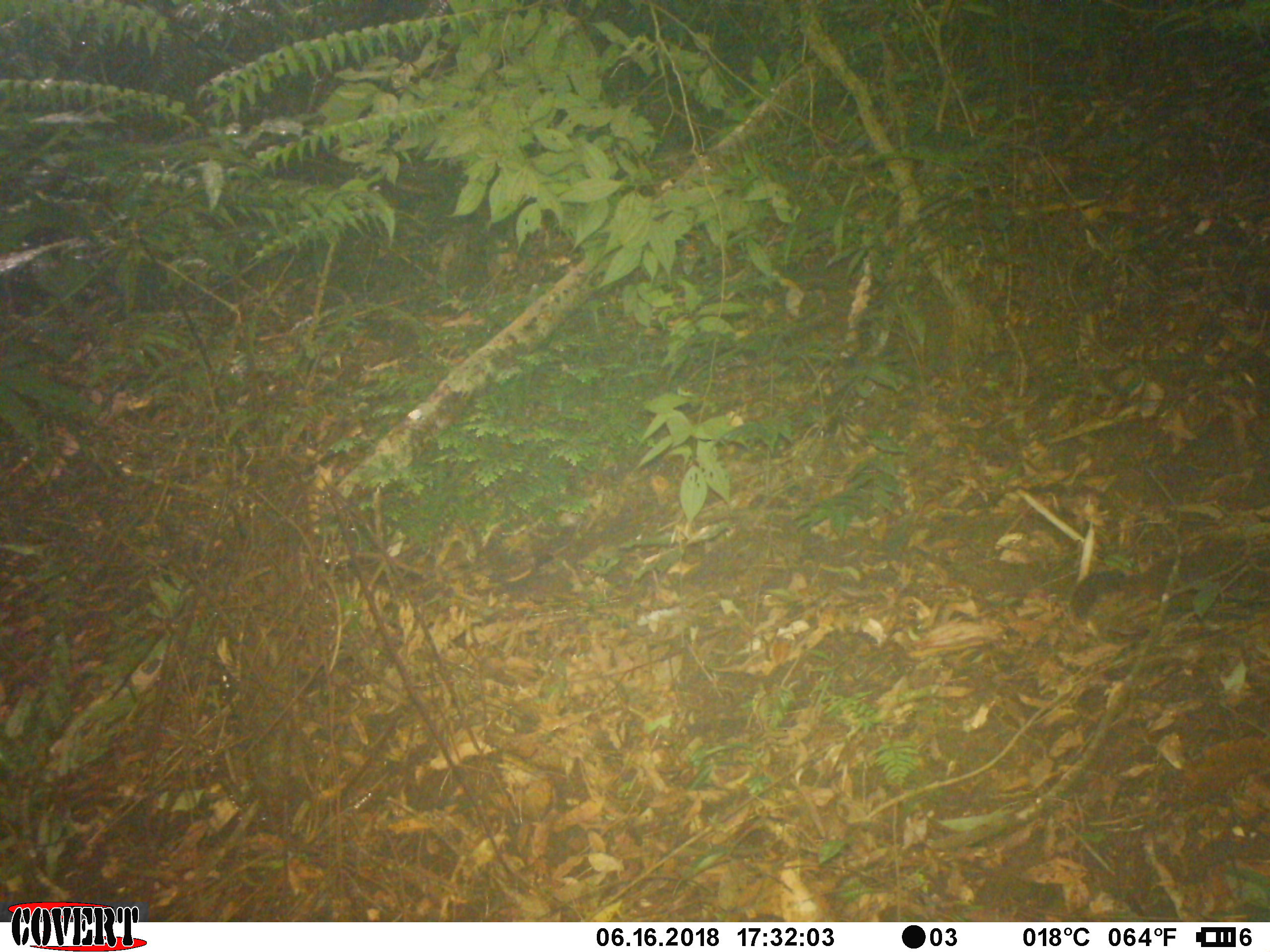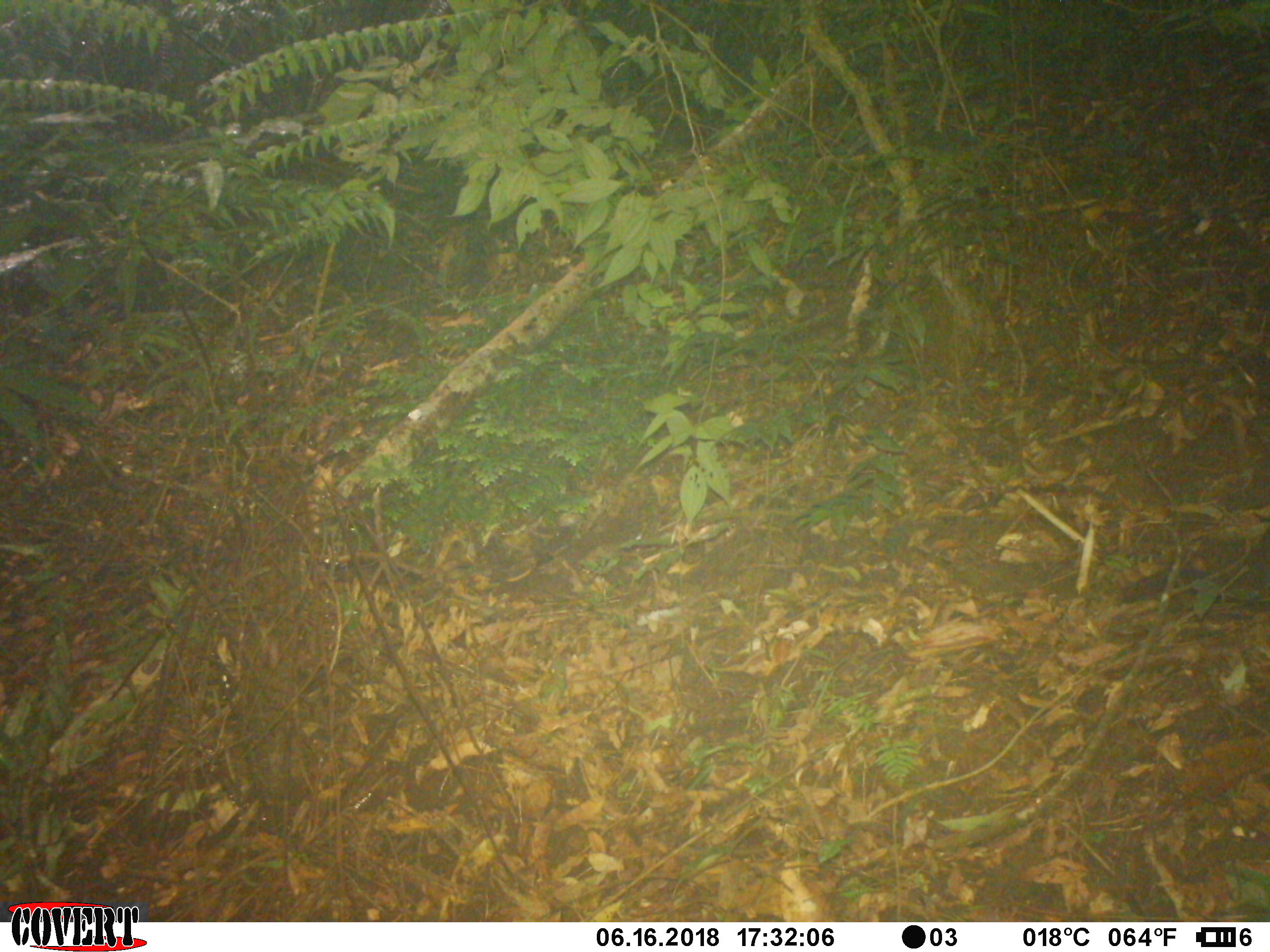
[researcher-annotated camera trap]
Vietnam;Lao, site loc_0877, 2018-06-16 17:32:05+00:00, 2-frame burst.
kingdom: Animalia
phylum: Chordata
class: Mammalia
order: Rodentia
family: Sciuridae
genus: Dremomys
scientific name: Dremomys rufigenis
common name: red-cheeked squirrel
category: red cheeked squirrel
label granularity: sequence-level